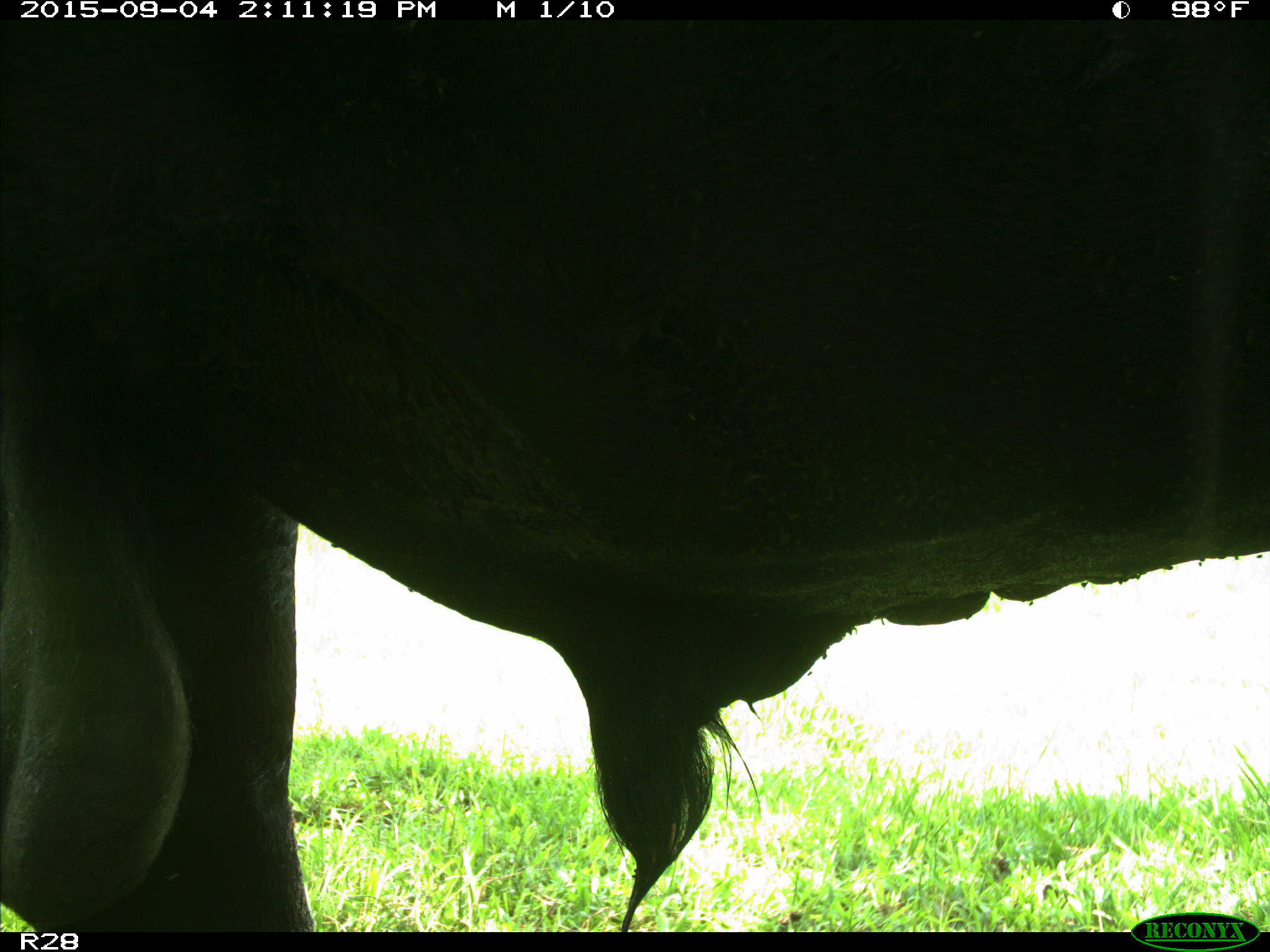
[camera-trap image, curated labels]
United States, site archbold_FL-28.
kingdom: Animalia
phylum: Chordata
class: Mammalia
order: Artiodactyla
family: Bovidae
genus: Bos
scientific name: Bos taurus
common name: domestic cow